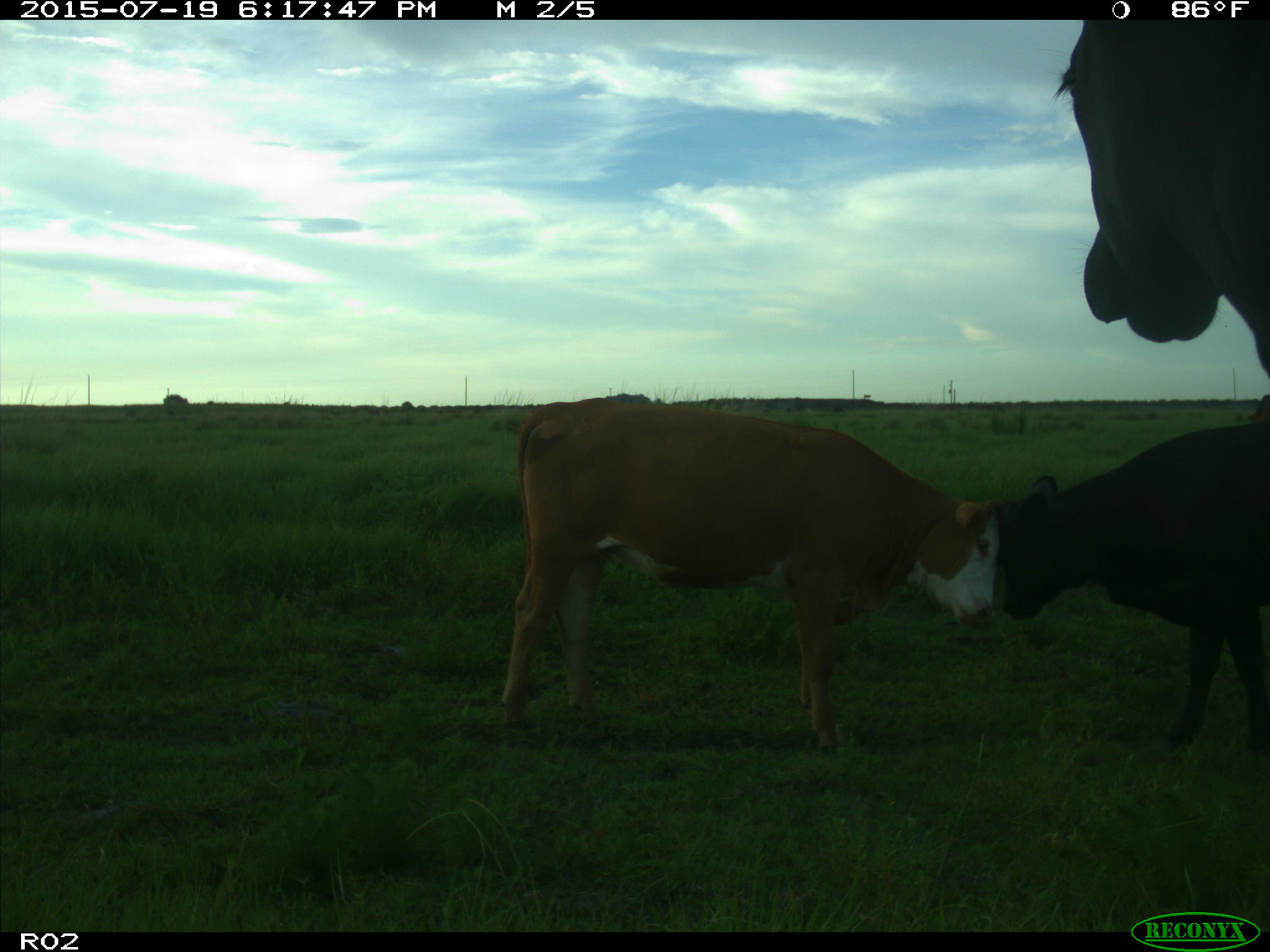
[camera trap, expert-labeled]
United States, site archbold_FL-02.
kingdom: Animalia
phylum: Chordata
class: Mammalia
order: Artiodactyla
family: Bovidae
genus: Bos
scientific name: Bos taurus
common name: domestic cow